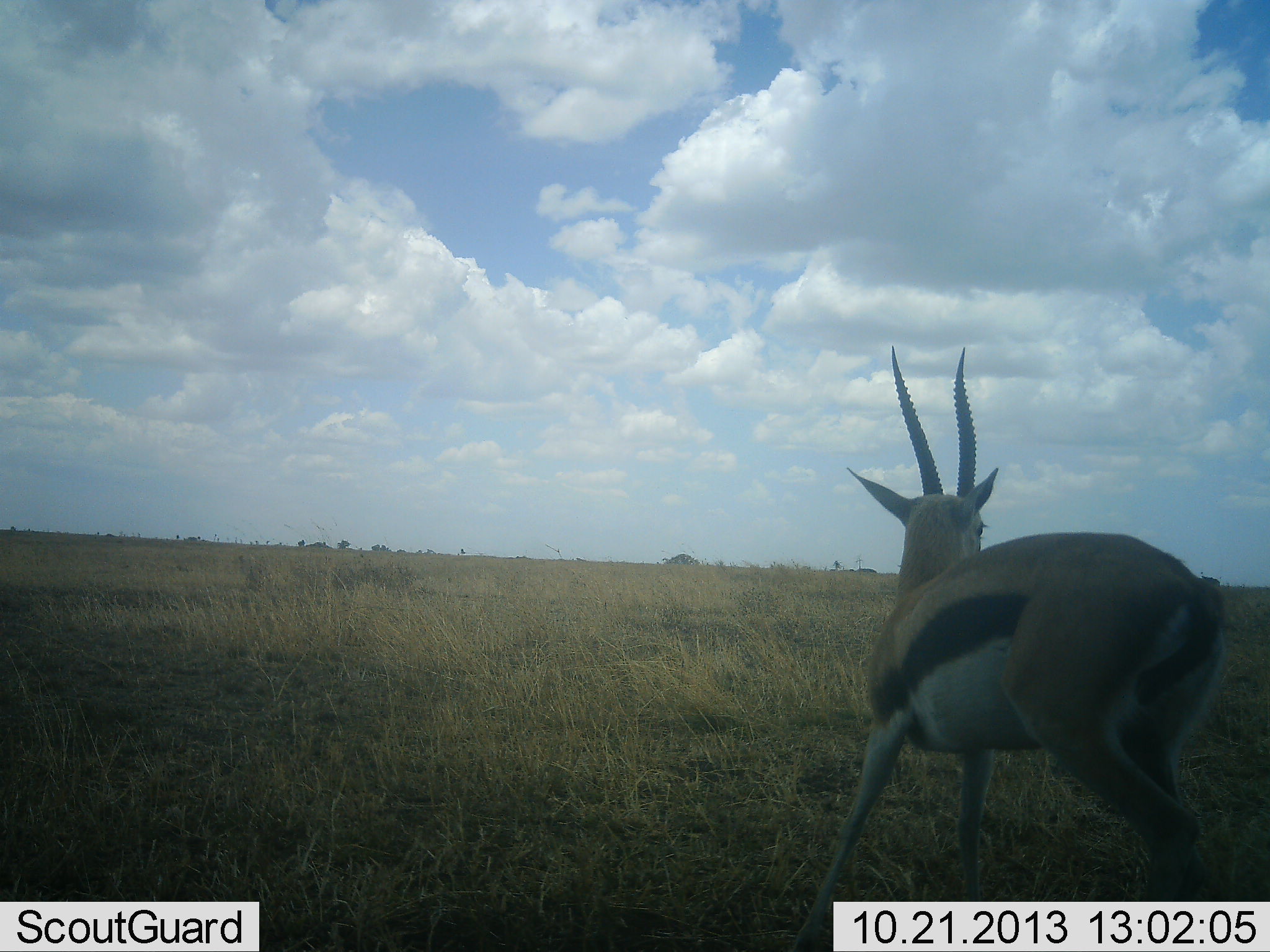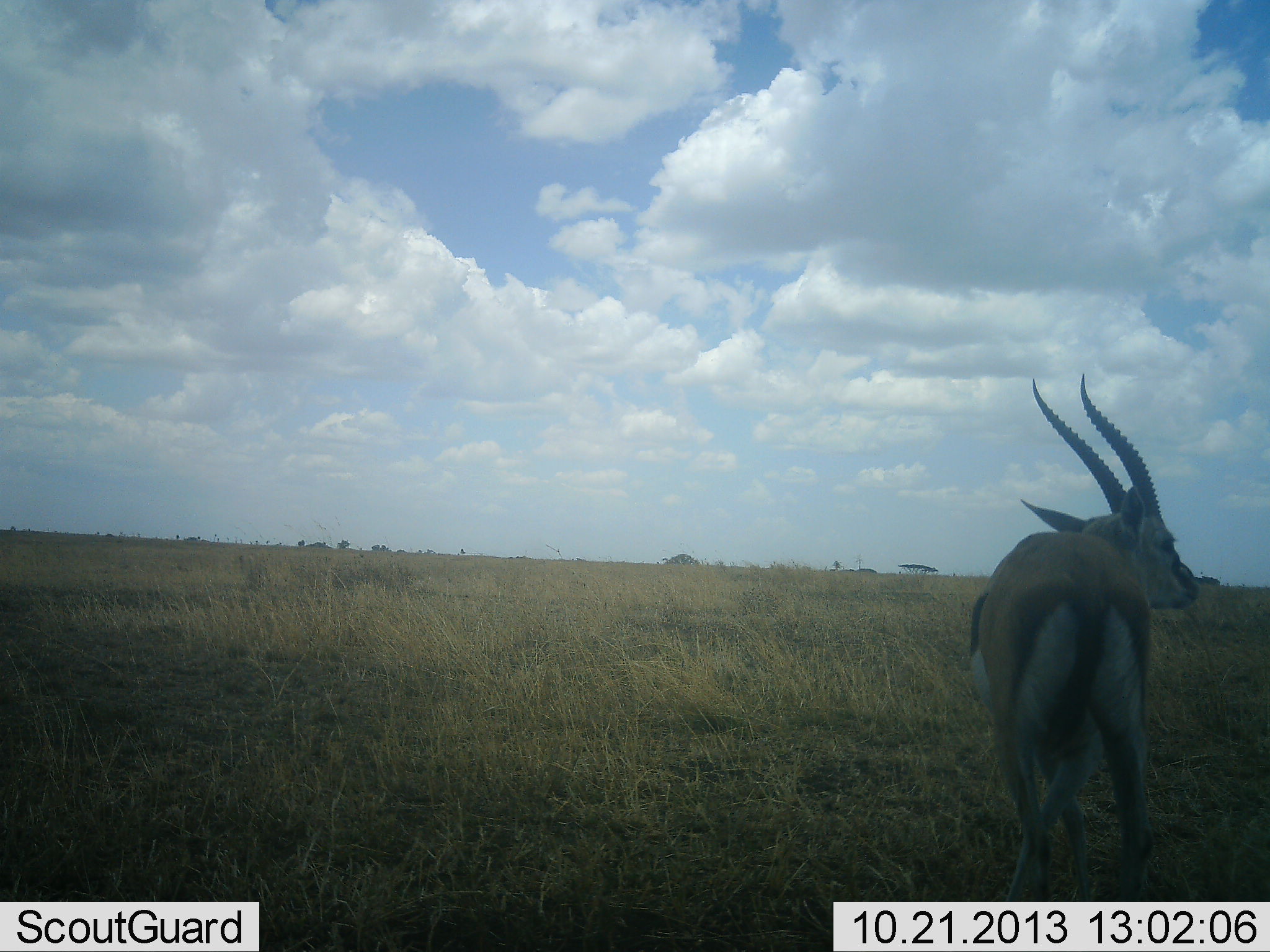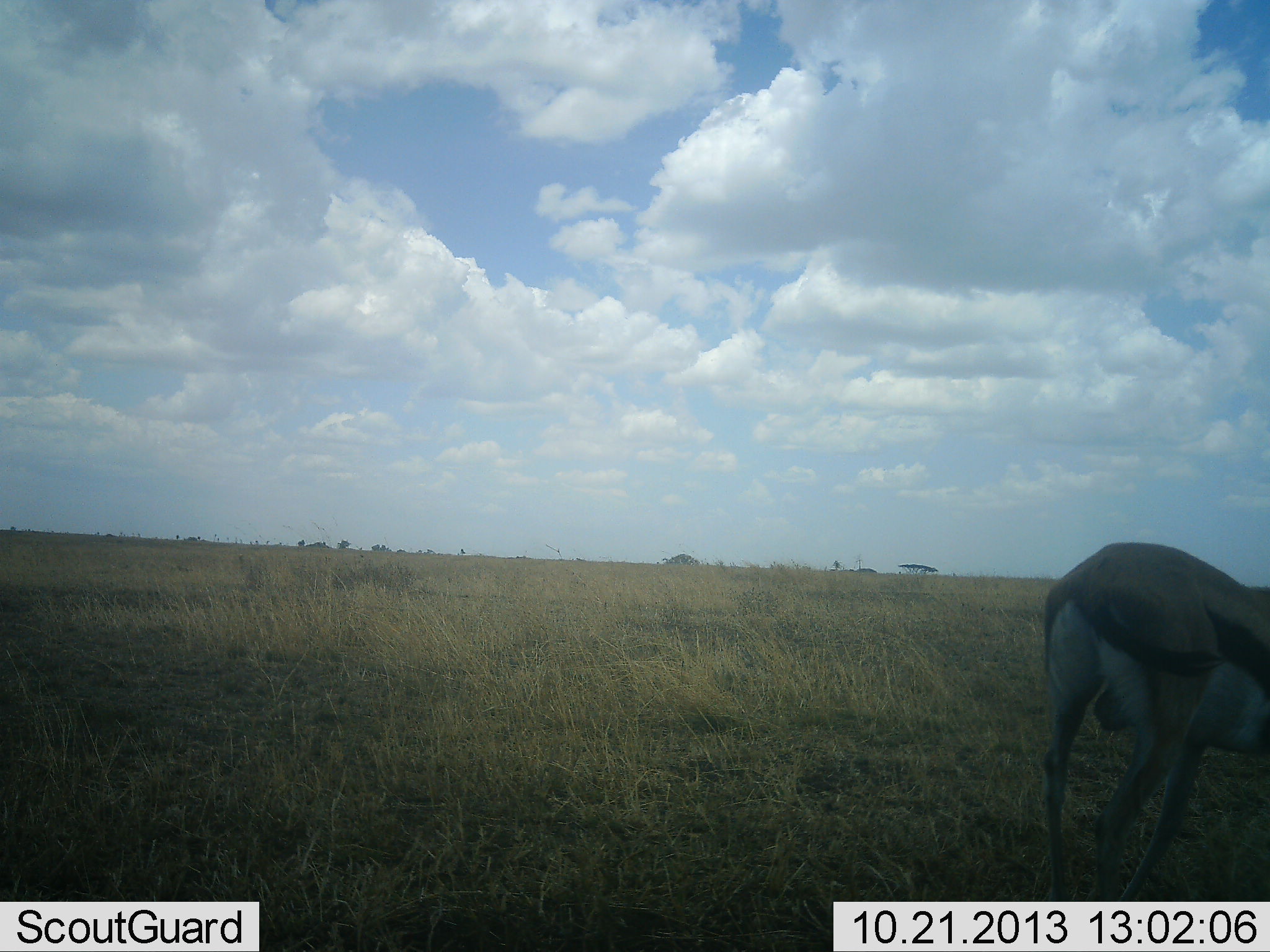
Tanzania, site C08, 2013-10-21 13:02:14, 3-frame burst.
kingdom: Animalia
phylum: Chordata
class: Mammalia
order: Artiodactyla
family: Bovidae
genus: Eudorcas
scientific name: Eudorcas thomsonii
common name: thomson's gazelle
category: gazellethomsons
Gazellethomsons (thomson's gazelle) (Eudorcas thomsonii), count 1. Behavior (volunteer vote fractions): standing 40%, resting 0%, moving 60%, interacting 0%. Young present (vote fraction): 0%. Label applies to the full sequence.